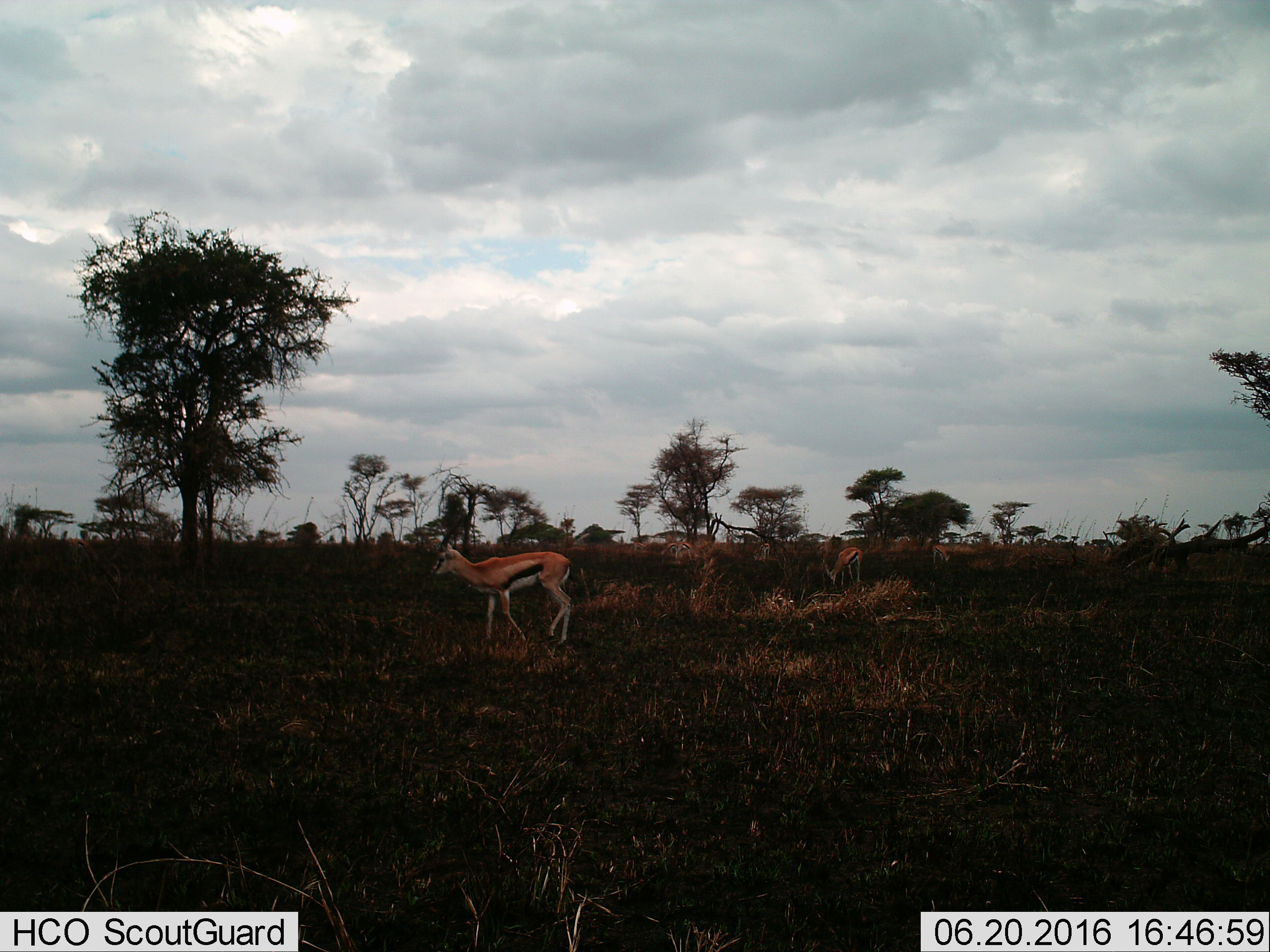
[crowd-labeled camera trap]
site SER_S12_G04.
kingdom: Animalia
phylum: Chordata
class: Mammalia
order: Artiodactyla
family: Bovidae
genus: Eudorcas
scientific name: Eudorcas thomsonii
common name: thomson's gazelle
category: gazellethomsons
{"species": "gazellethomsons (thomson's gazelle) (Eudorcas thomsonii)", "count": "4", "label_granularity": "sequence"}